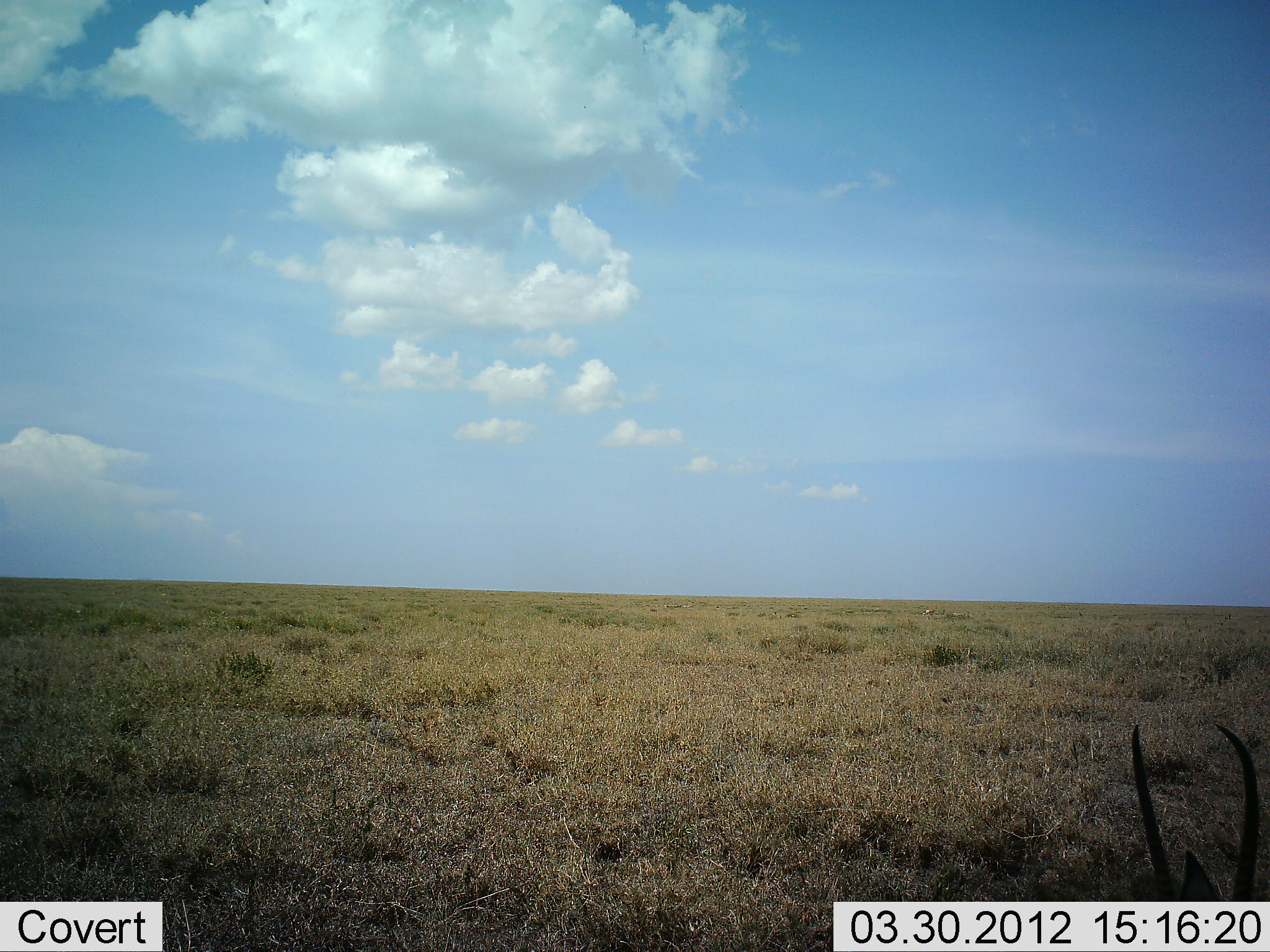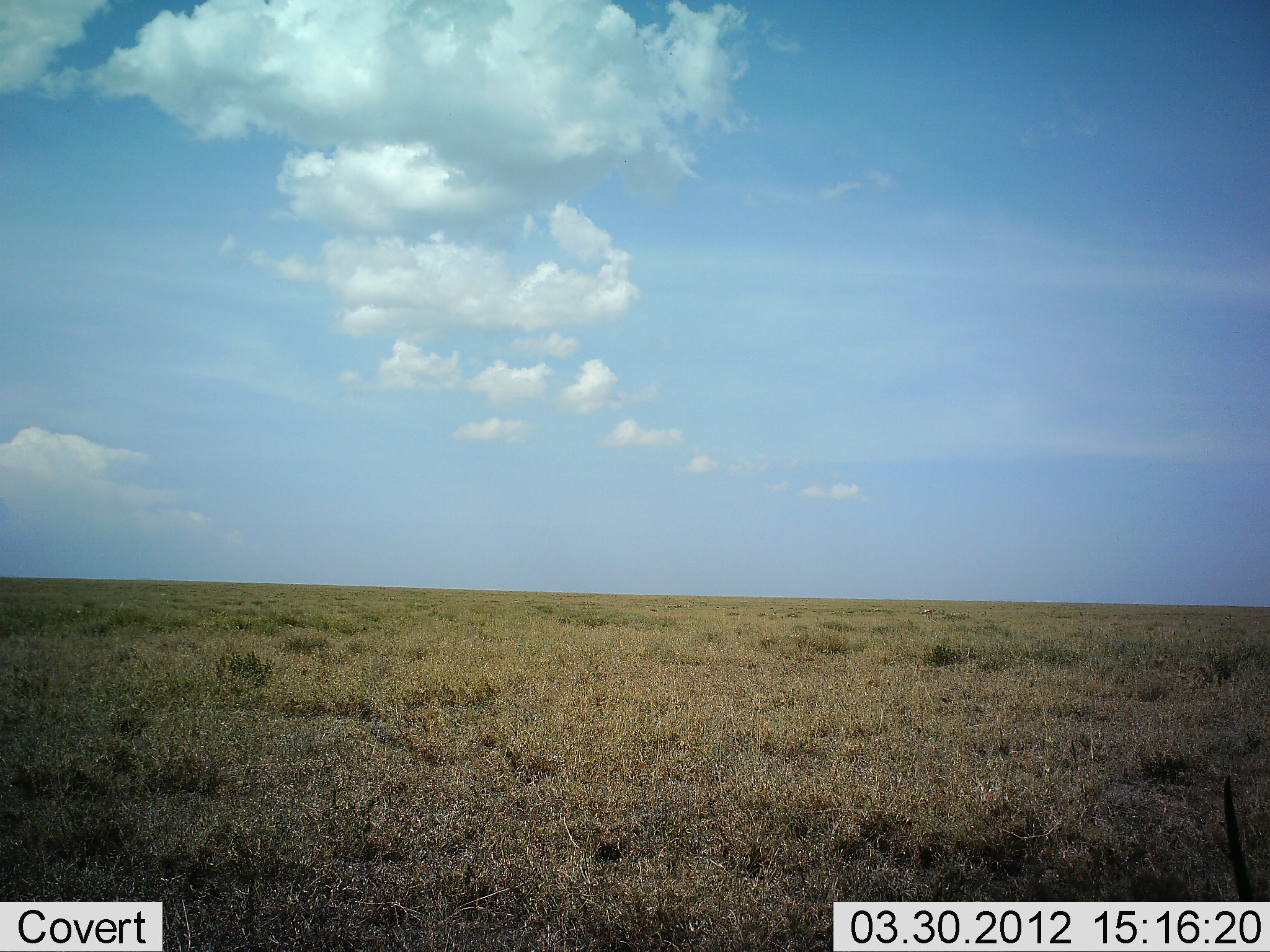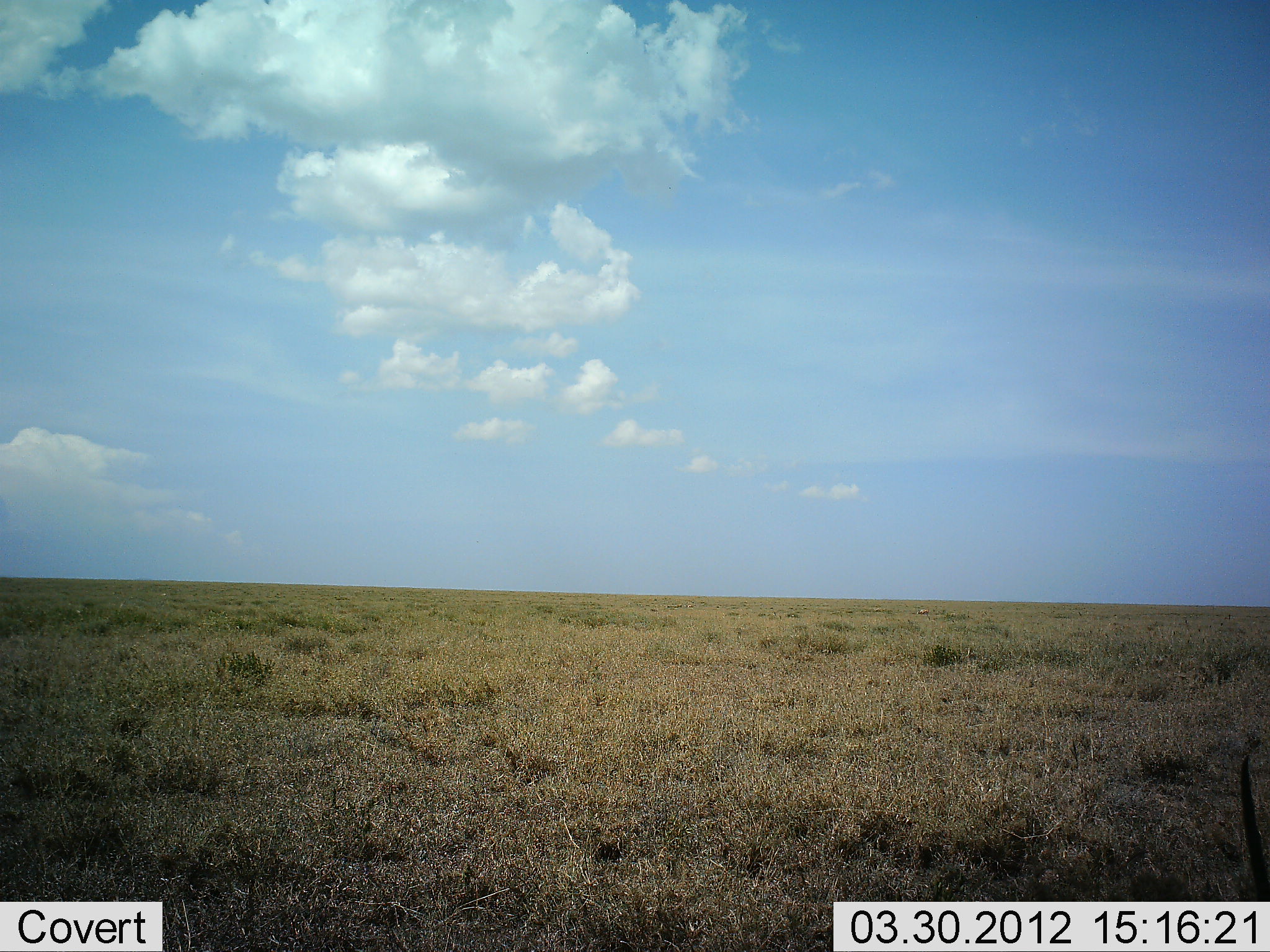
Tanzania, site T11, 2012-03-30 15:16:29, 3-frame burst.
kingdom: Animalia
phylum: Chordata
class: Mammalia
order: Artiodactyla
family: Bovidae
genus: Eudorcas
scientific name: Eudorcas thomsonii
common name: thomson's gazelle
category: gazellethomsons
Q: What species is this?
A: Gazellethomsons (thomson's gazelle) (Eudorcas thomsonii).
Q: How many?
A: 1.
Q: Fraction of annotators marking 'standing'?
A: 60%.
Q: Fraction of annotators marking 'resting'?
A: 30%.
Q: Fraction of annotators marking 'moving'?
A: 20%.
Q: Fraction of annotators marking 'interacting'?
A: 0%.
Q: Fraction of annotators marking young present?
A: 0%.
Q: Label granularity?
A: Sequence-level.